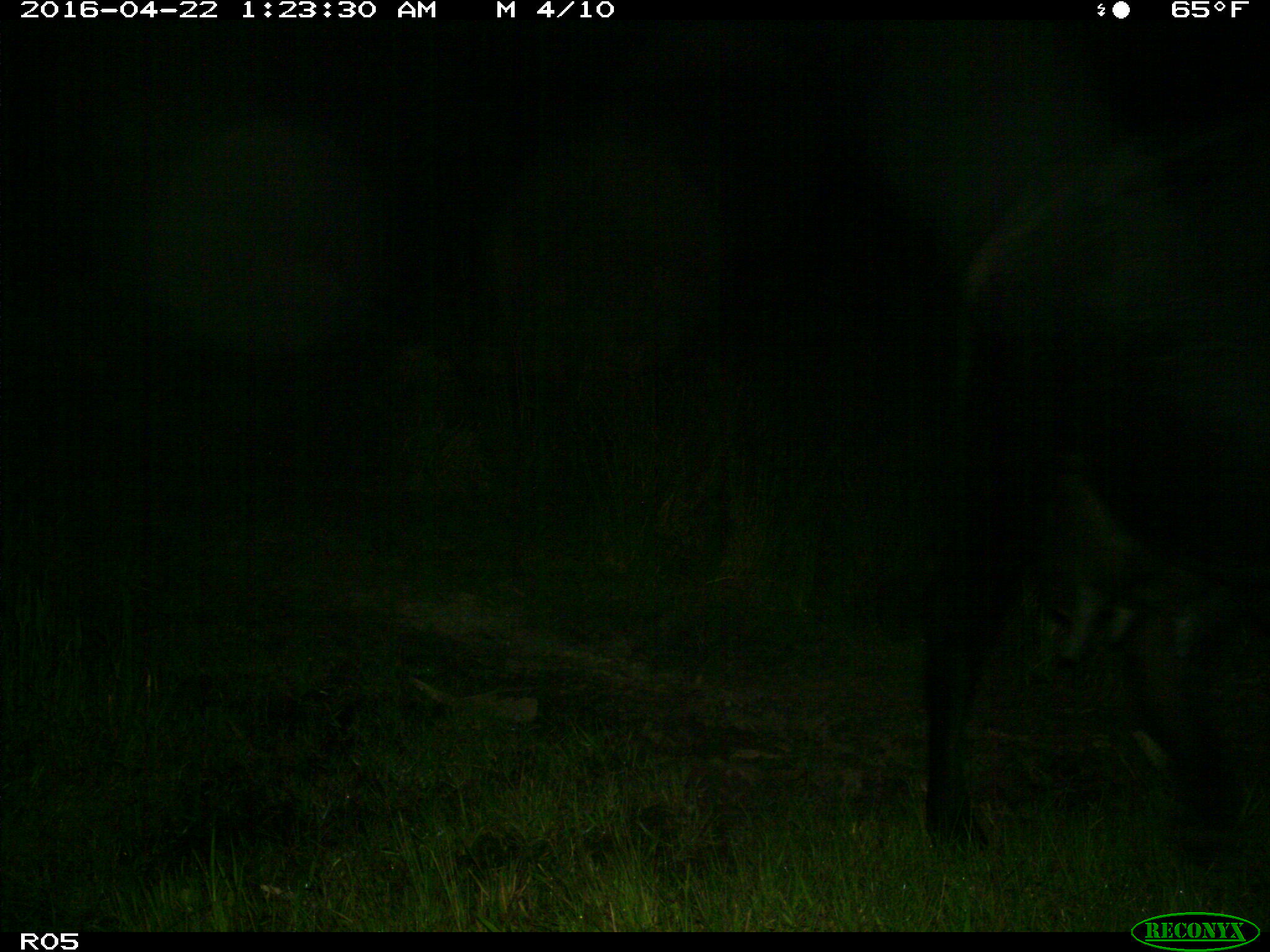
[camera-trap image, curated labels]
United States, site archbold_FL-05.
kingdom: Animalia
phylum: Chordata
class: Mammalia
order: Artiodactyla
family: Bovidae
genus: Bos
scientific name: Bos taurus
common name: domestic cow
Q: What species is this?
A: Bos taurus (domestic cow).